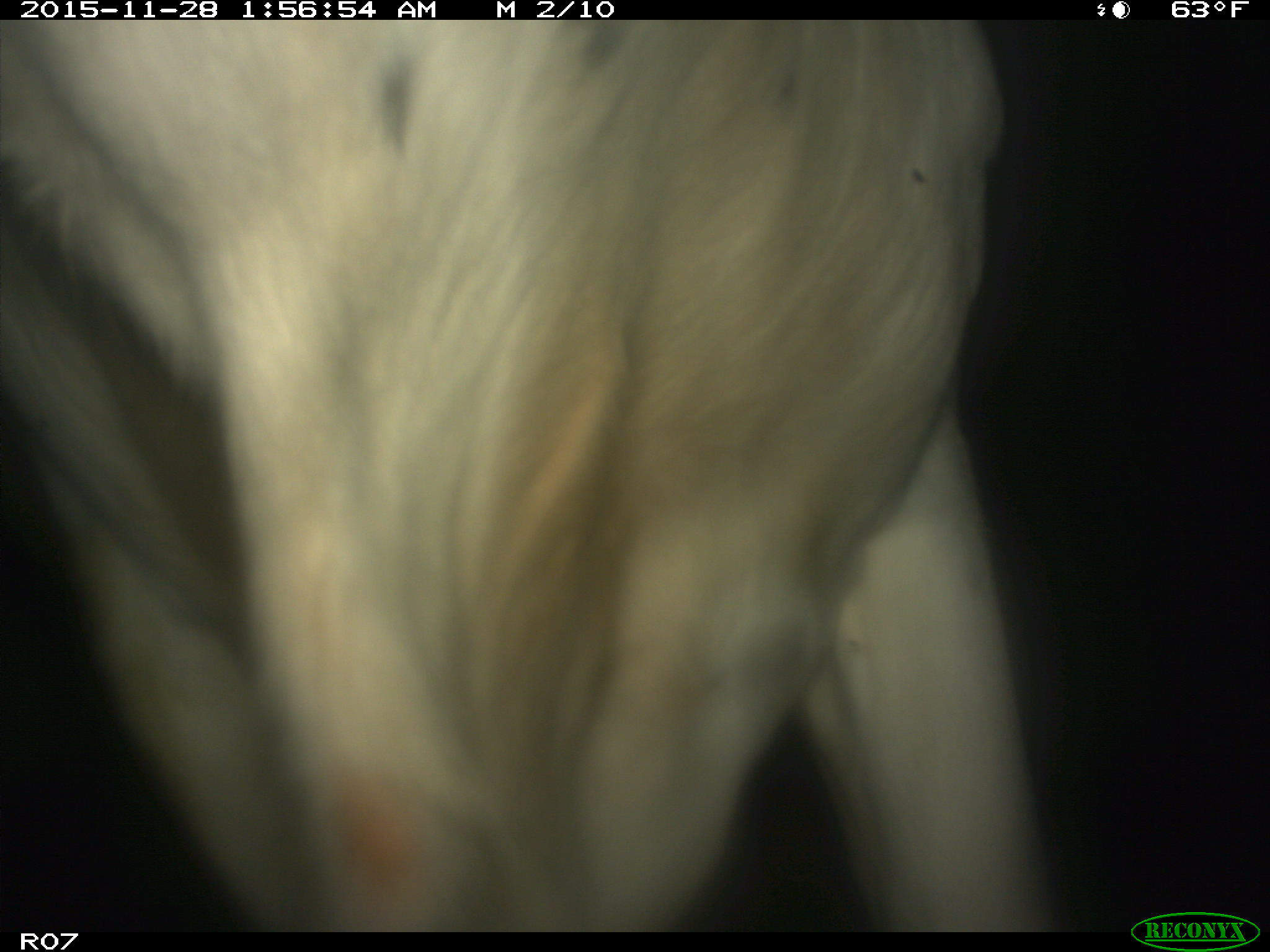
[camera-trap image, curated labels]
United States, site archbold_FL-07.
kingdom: Animalia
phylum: Chordata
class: Mammalia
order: Artiodactyla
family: Bovidae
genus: Bos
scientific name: Bos taurus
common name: domestic cow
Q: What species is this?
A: Bos taurus (domestic cow).